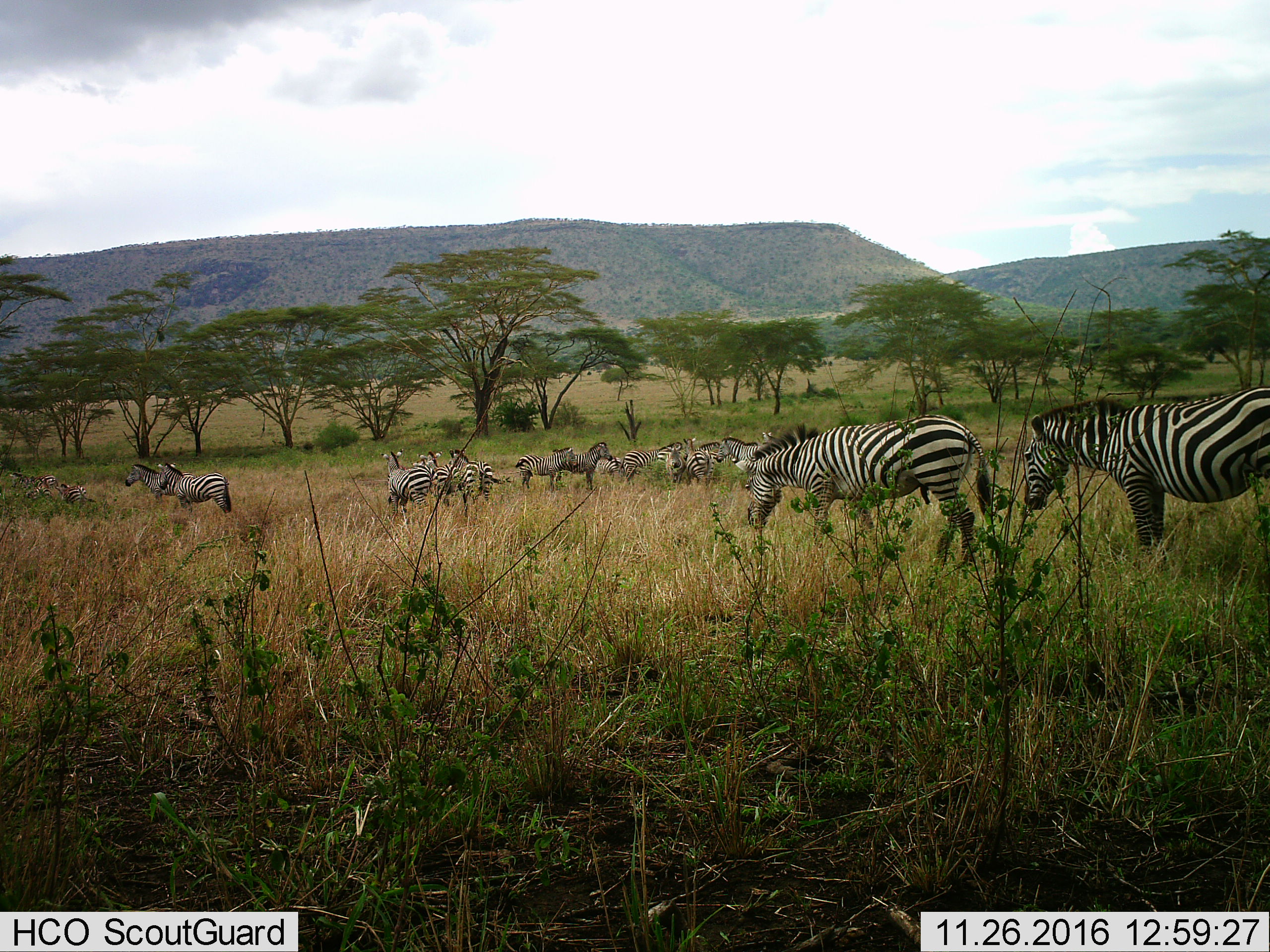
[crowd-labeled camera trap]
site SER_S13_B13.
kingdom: Animalia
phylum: Chordata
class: Mammalia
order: Perissodactyla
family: Equidae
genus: Equus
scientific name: Equus quagga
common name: plains zebra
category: zebraplains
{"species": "zebraplains (plains zebra) (Equus quagga)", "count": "11-50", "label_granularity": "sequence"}